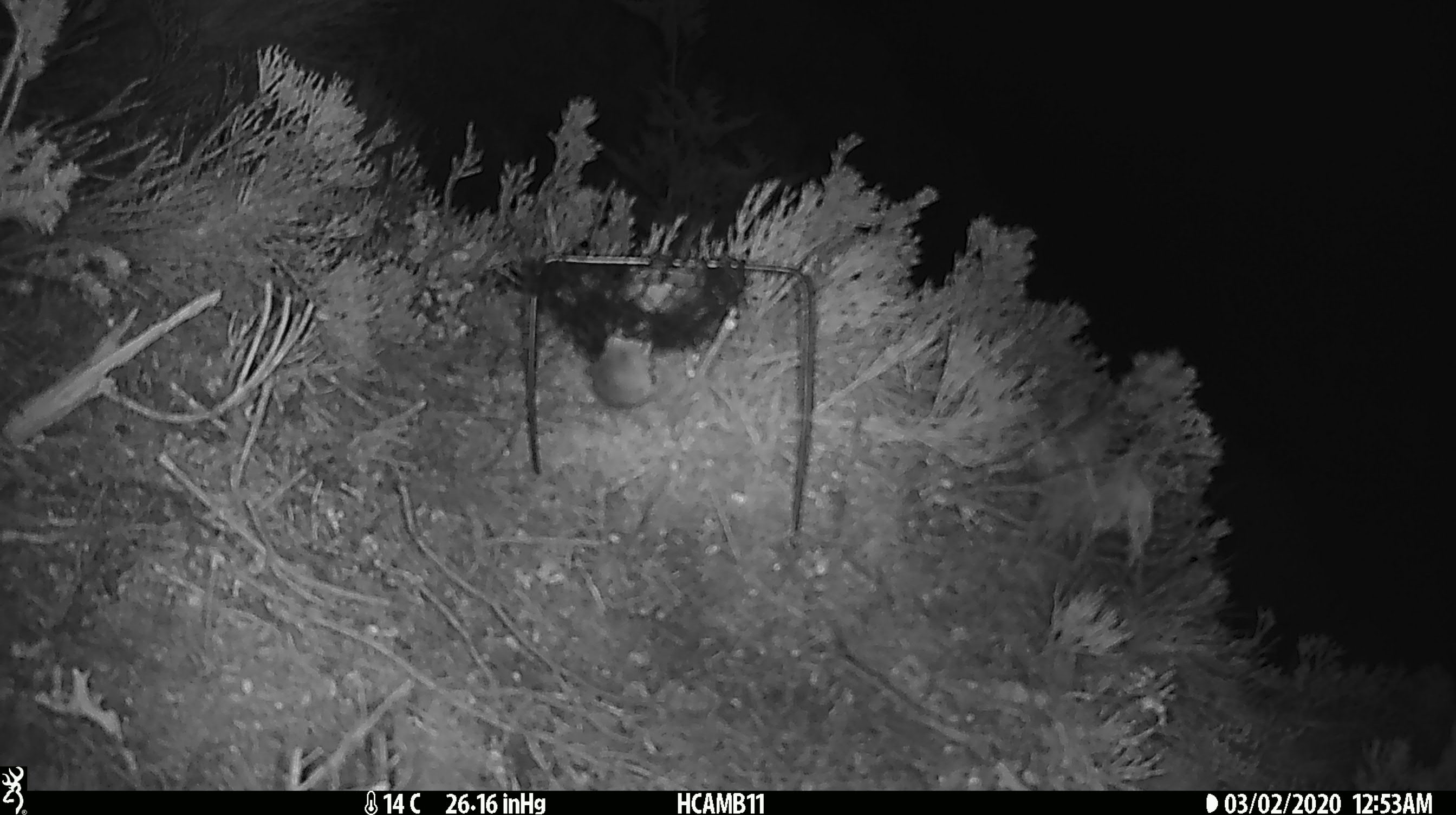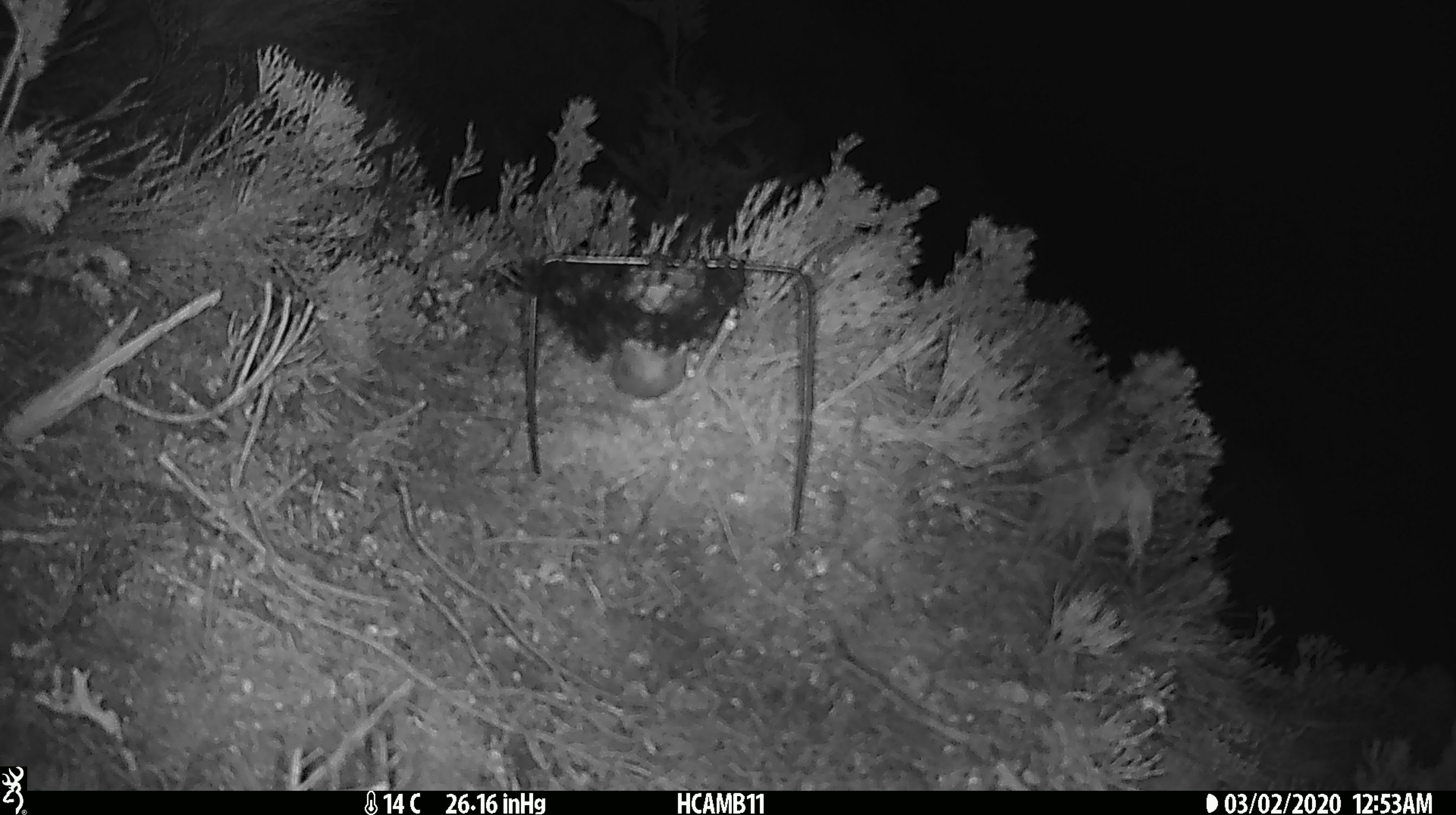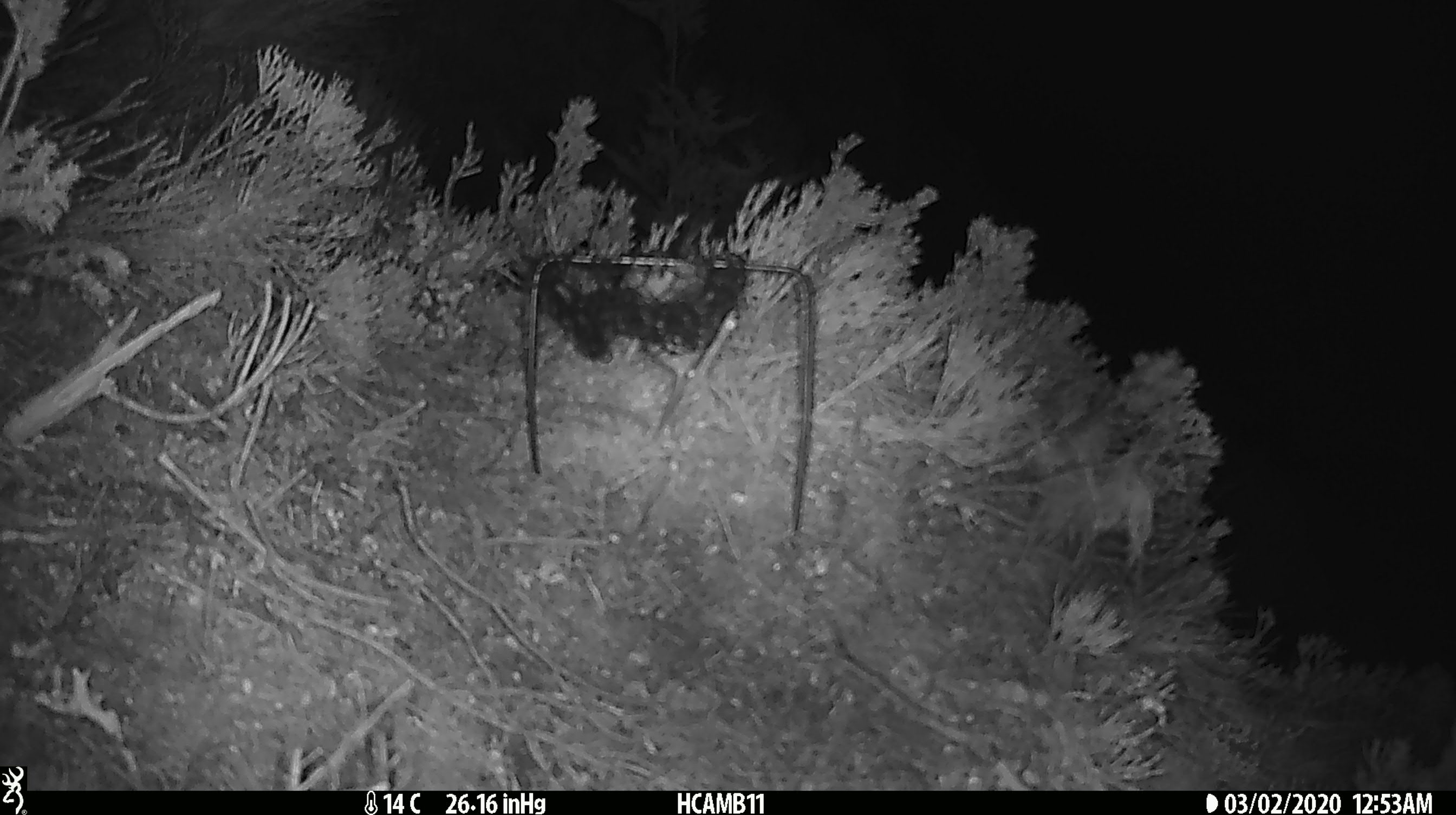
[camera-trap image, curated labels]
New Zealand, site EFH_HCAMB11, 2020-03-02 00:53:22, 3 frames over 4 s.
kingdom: Animalia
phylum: Chordata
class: Mammalia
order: Rodentia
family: Muridae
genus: Mus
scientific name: Mus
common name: mouse